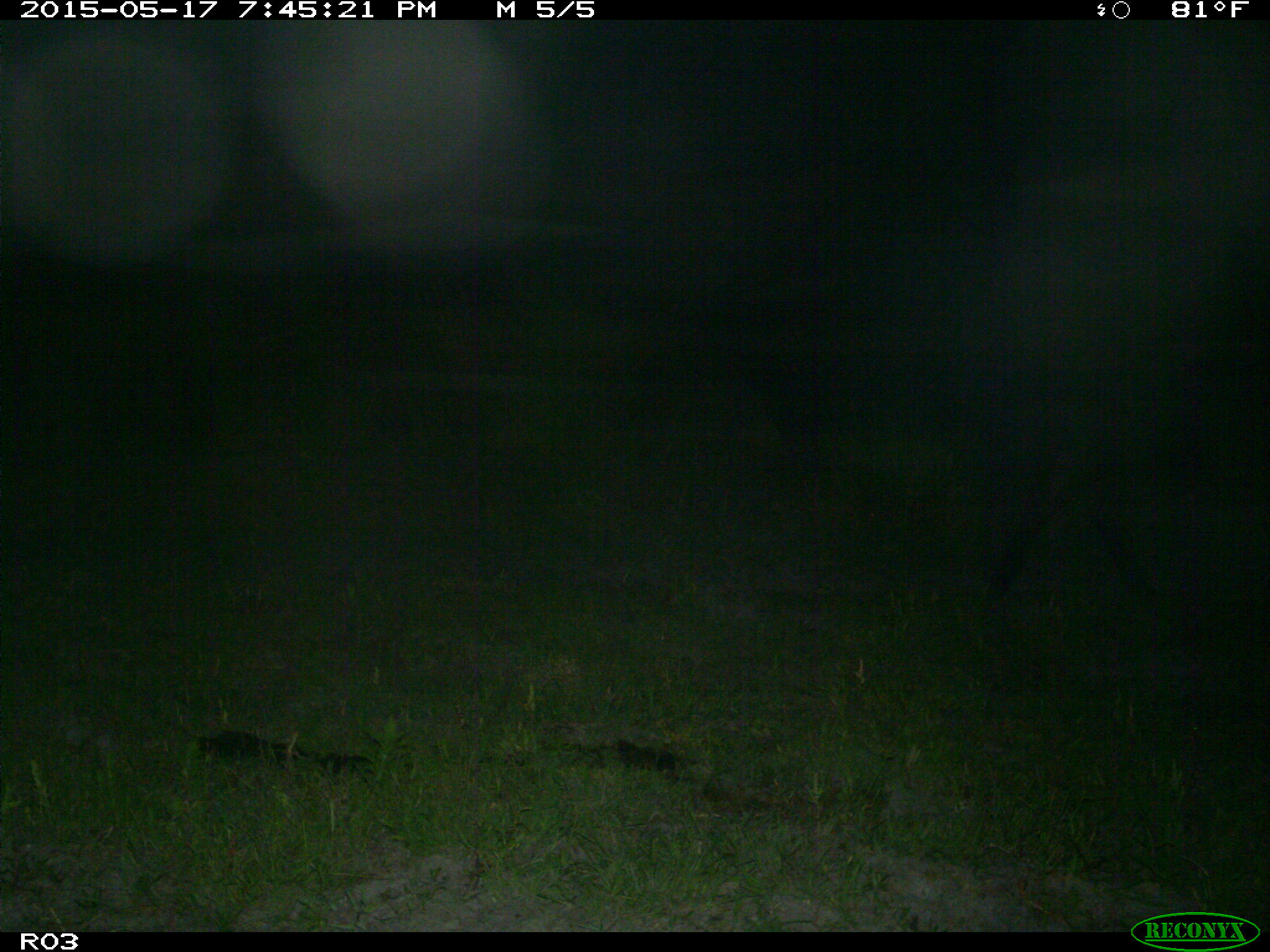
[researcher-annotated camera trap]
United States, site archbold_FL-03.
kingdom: Animalia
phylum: Chordata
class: Mammalia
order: Artiodactyla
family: Bovidae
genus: Bos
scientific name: Bos taurus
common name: domestic cow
Bos taurus (domestic cow).